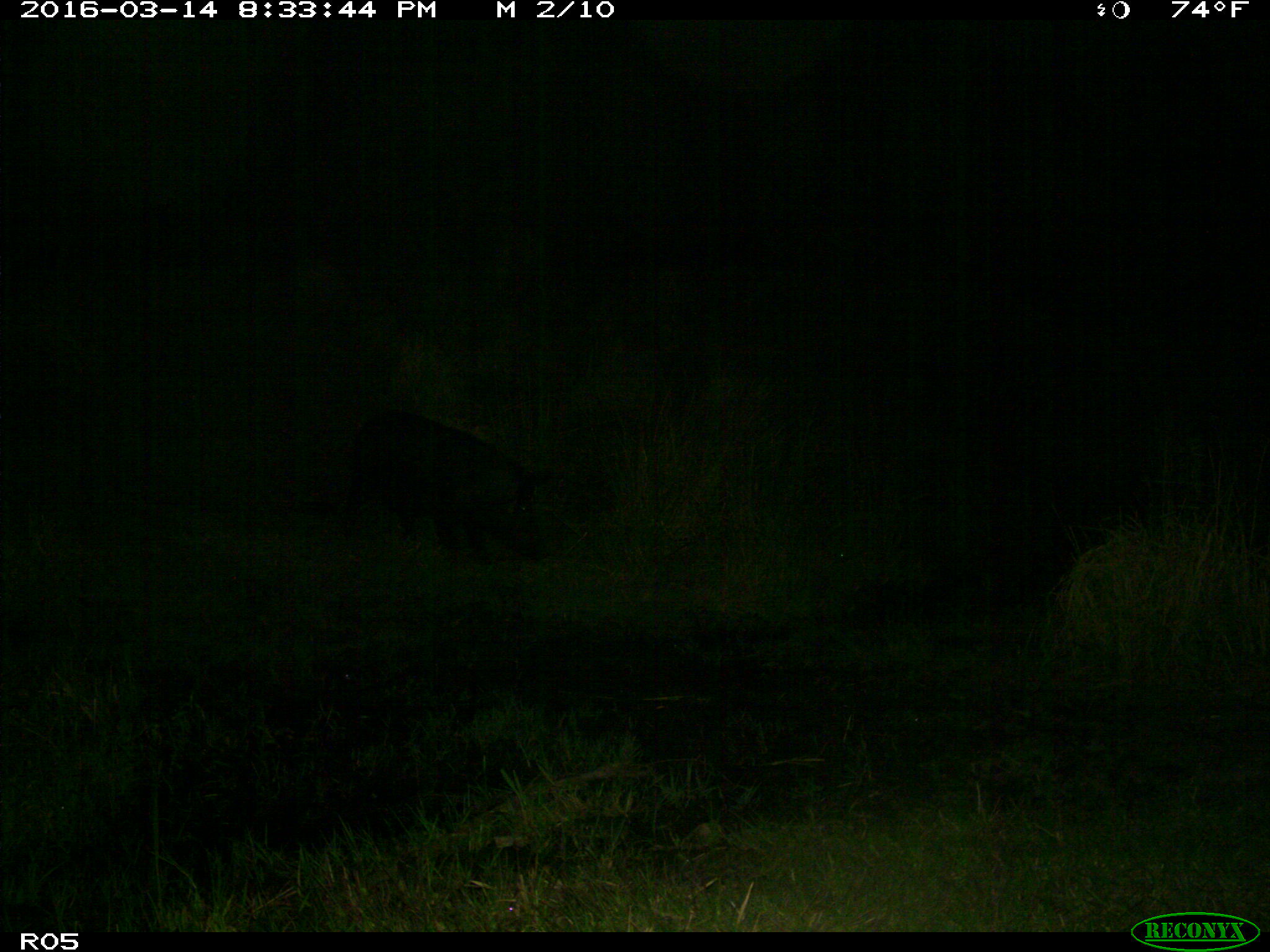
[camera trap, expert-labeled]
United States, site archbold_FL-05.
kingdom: Animalia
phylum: Chordata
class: Mammalia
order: Artiodactyla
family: Suidae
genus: Sus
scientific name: Sus scrofa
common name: wild boar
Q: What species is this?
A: Sus scrofa (wild boar).